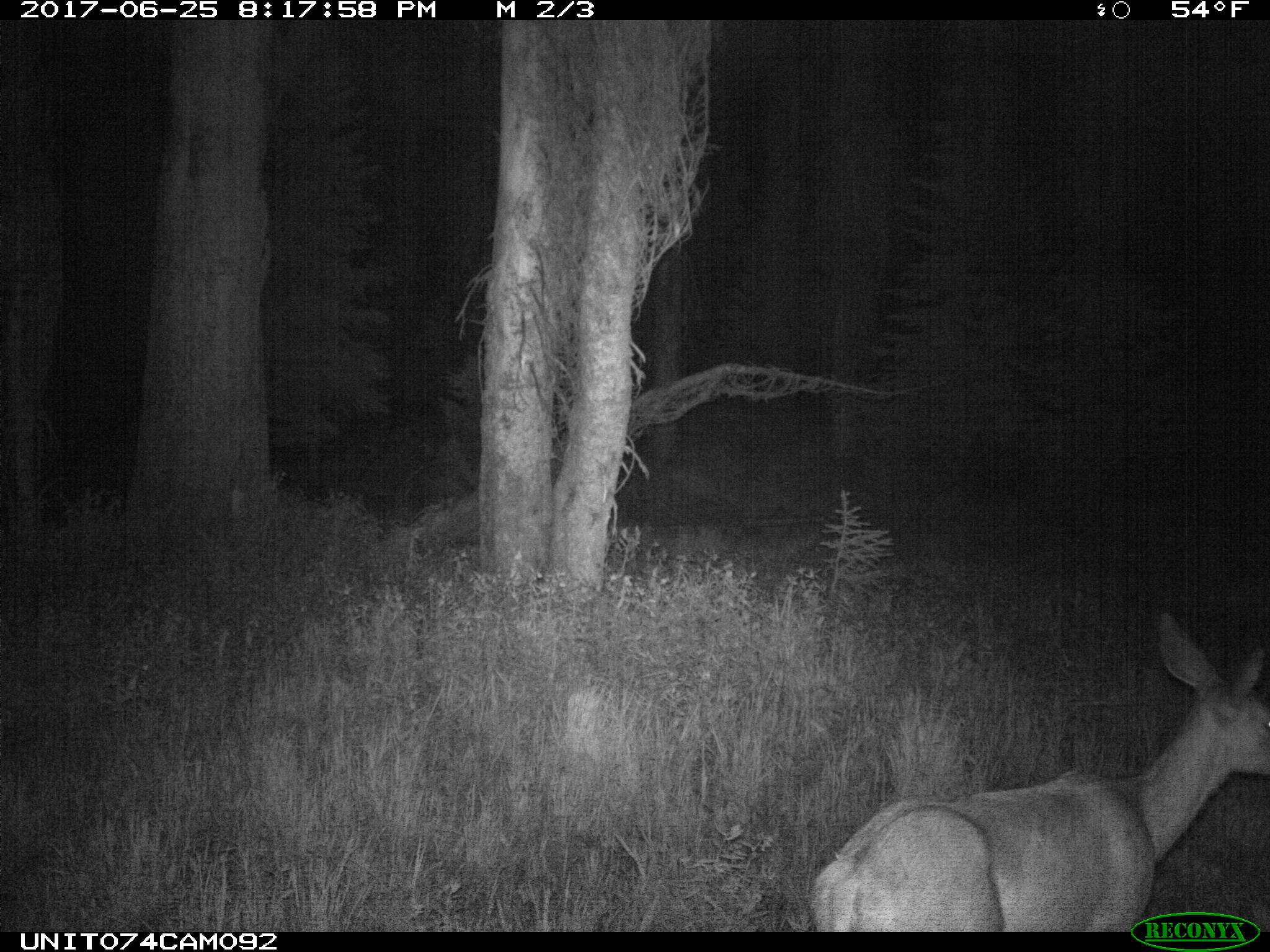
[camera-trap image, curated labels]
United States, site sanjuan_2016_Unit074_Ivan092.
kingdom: Animalia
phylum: Chordata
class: Mammalia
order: Artiodactyla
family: Cervidae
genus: Odocoileus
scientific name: Odocoileus hemionus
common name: mule deer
Odocoileus hemionus (mule deer).